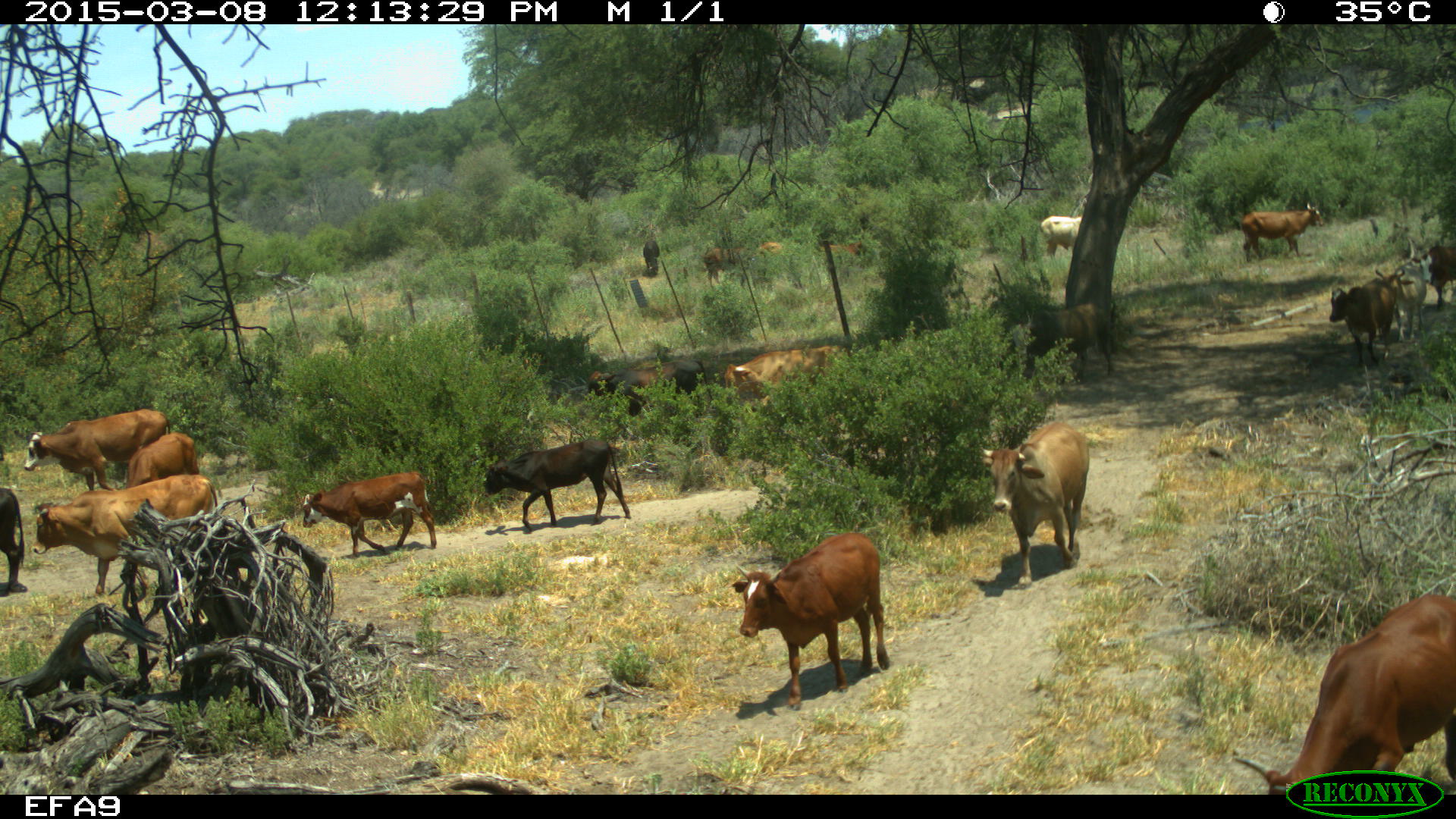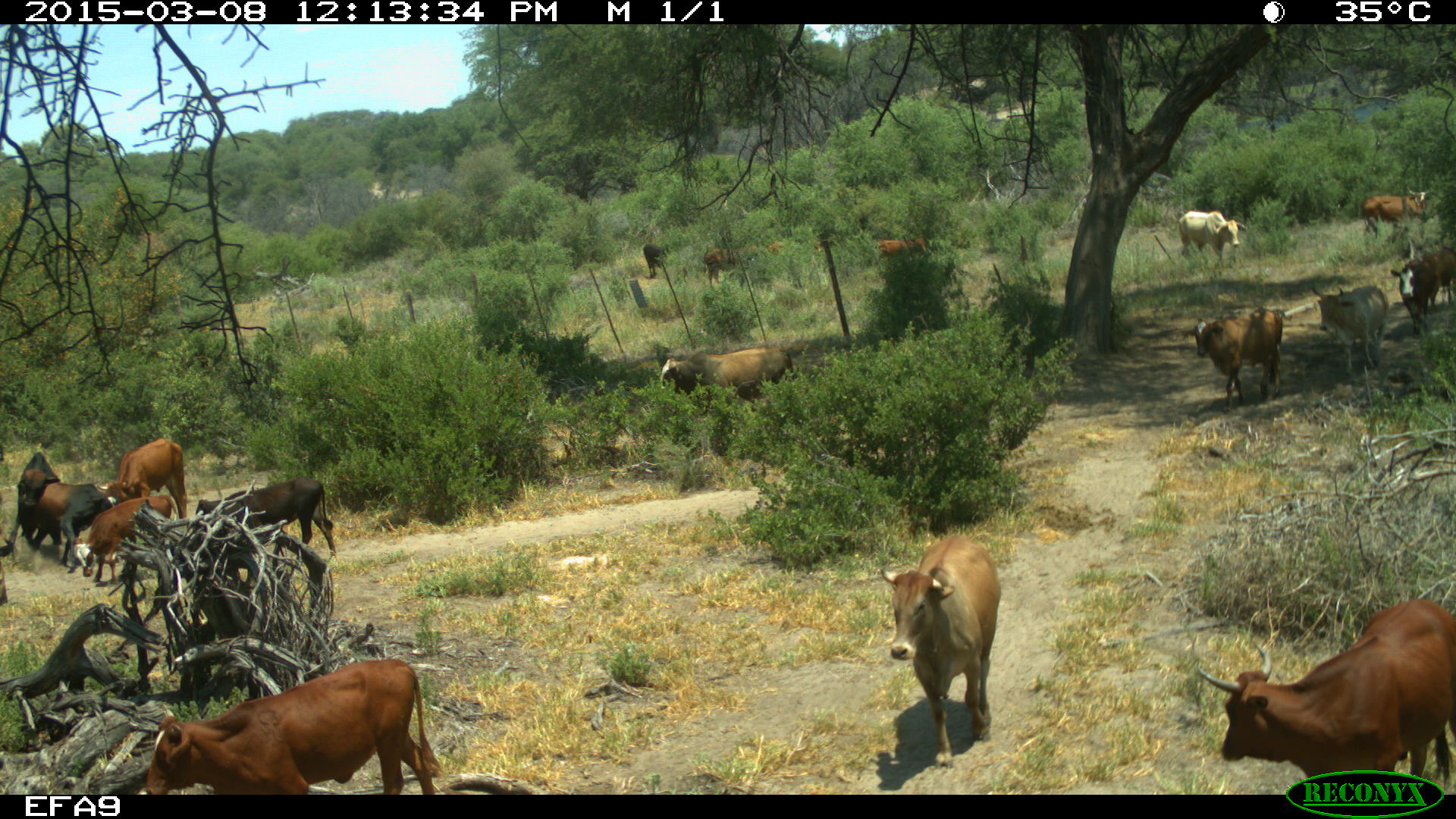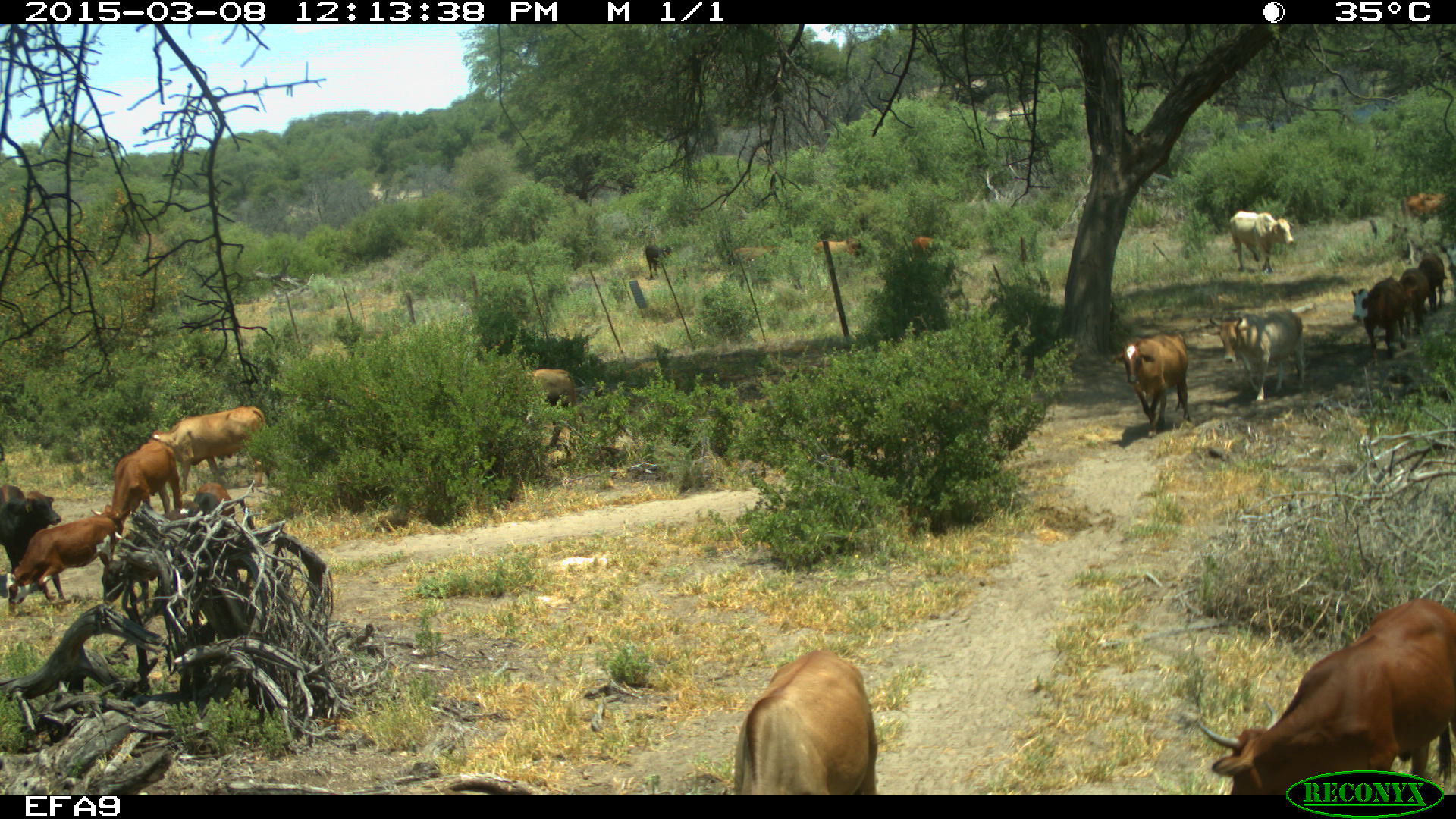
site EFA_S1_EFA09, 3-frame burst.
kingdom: Animalia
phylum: Chordata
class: Mammalia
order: Artiodactyla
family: Bovidae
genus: Bos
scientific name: Bos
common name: cattle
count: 11-50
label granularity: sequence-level